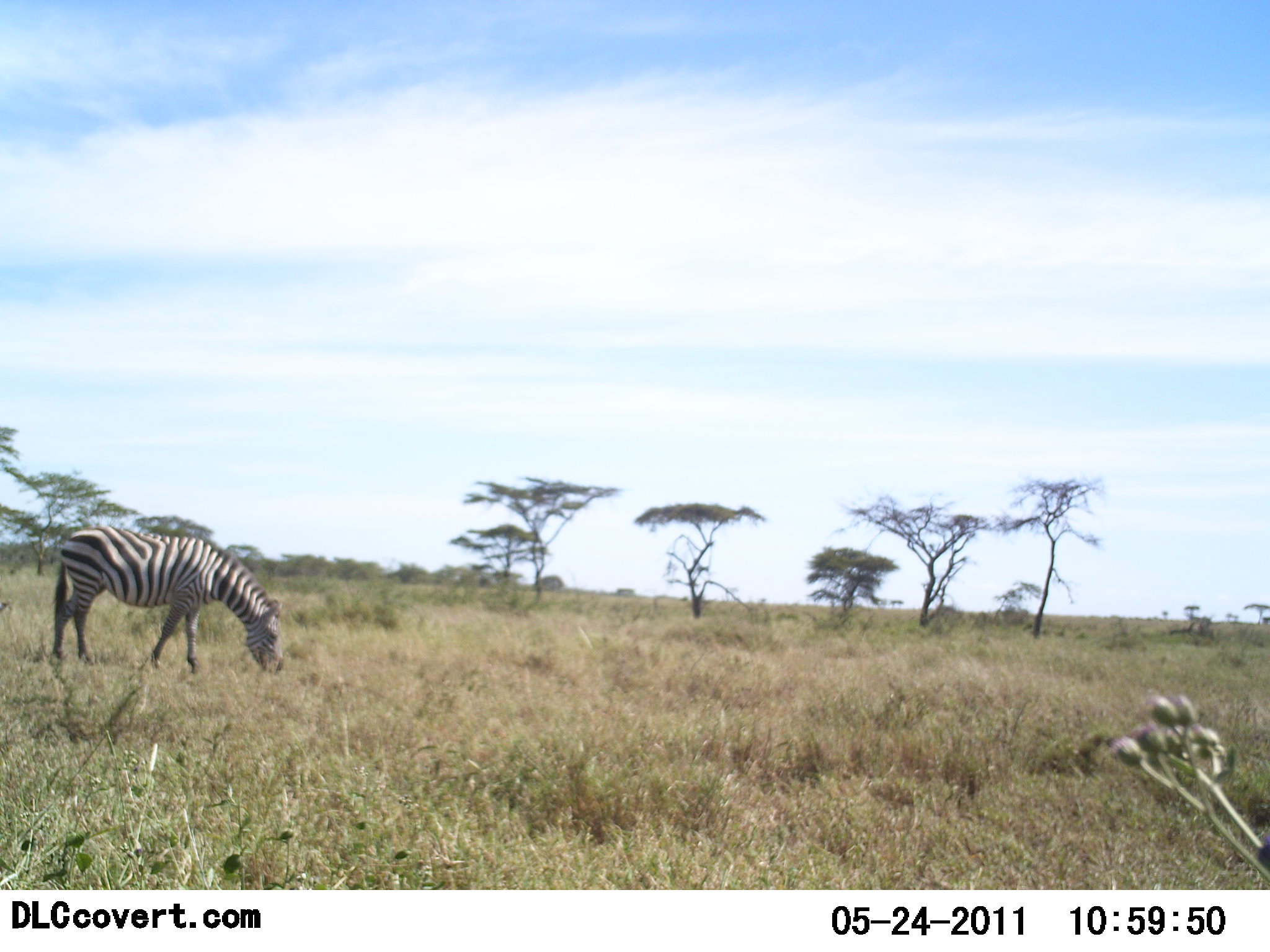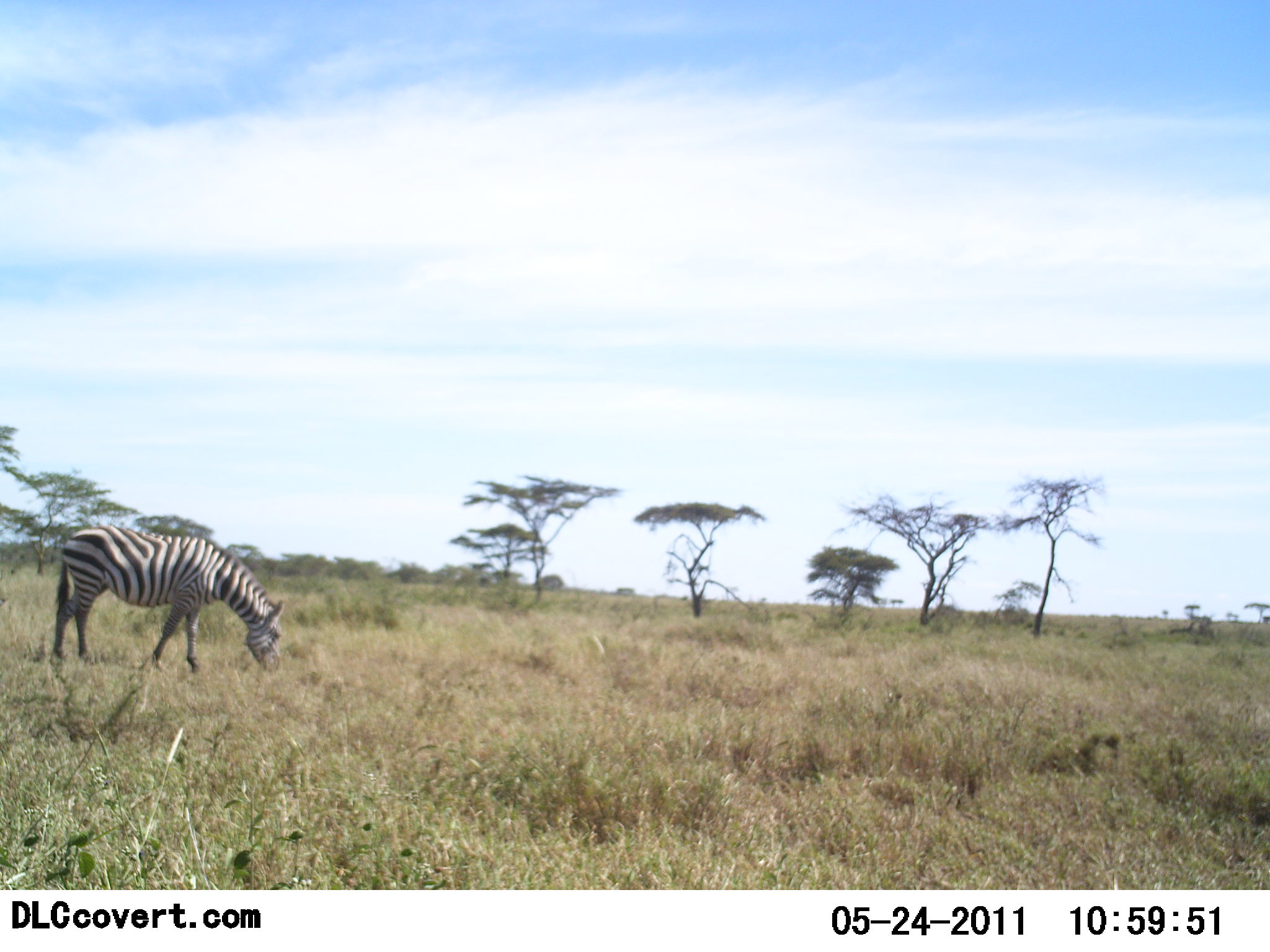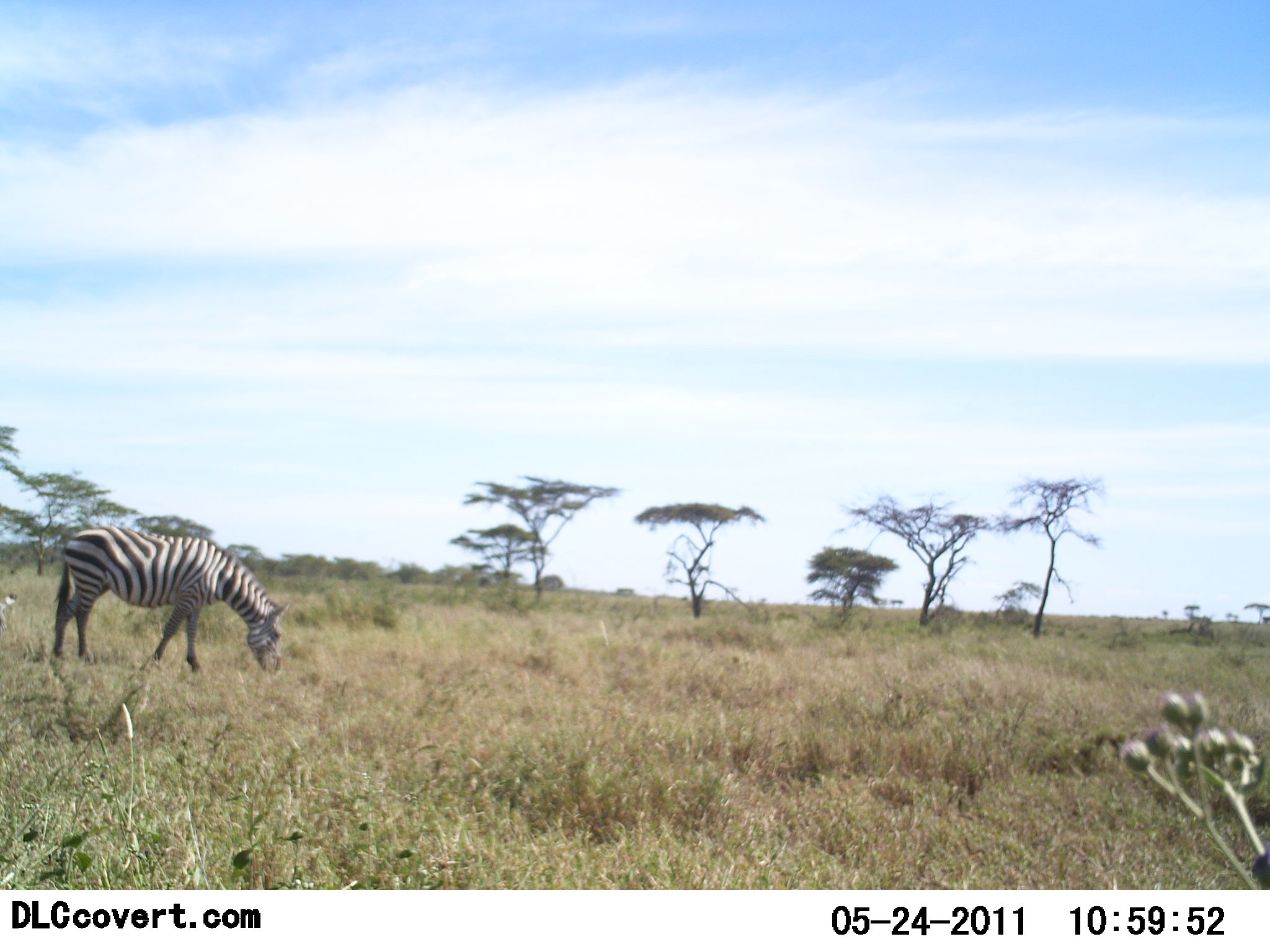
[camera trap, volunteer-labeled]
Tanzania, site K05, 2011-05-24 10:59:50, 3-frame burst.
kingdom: Animalia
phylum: Chordata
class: Mammalia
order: Perissodactyla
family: Equidae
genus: Equus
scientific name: Equus quagga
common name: plains zebra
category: zebra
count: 1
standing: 20%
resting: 0%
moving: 0%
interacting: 0%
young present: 0%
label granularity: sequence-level